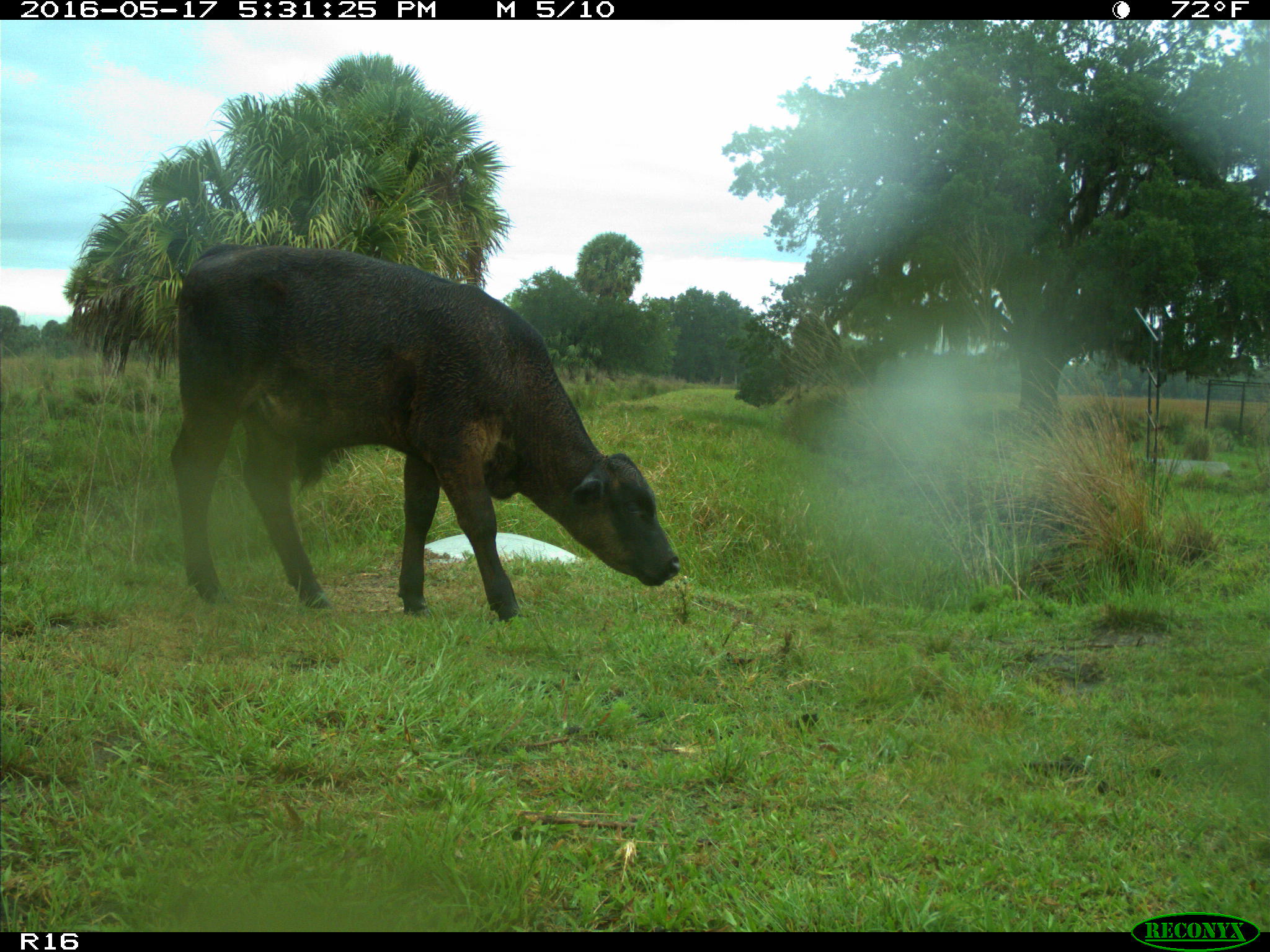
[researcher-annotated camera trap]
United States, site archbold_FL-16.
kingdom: Animalia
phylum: Chordata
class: Mammalia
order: Artiodactyla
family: Bovidae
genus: Bos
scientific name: Bos taurus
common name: domestic cow